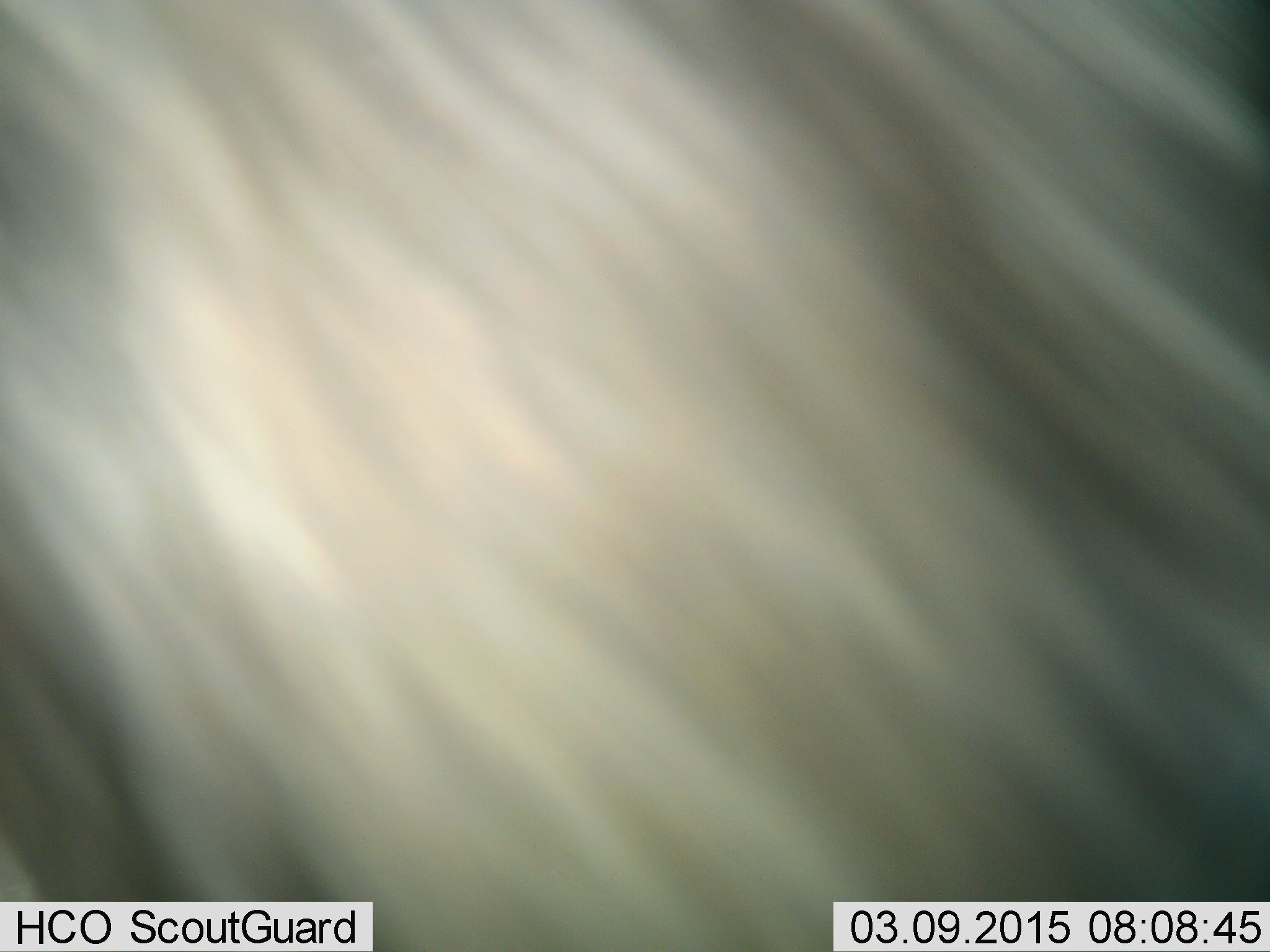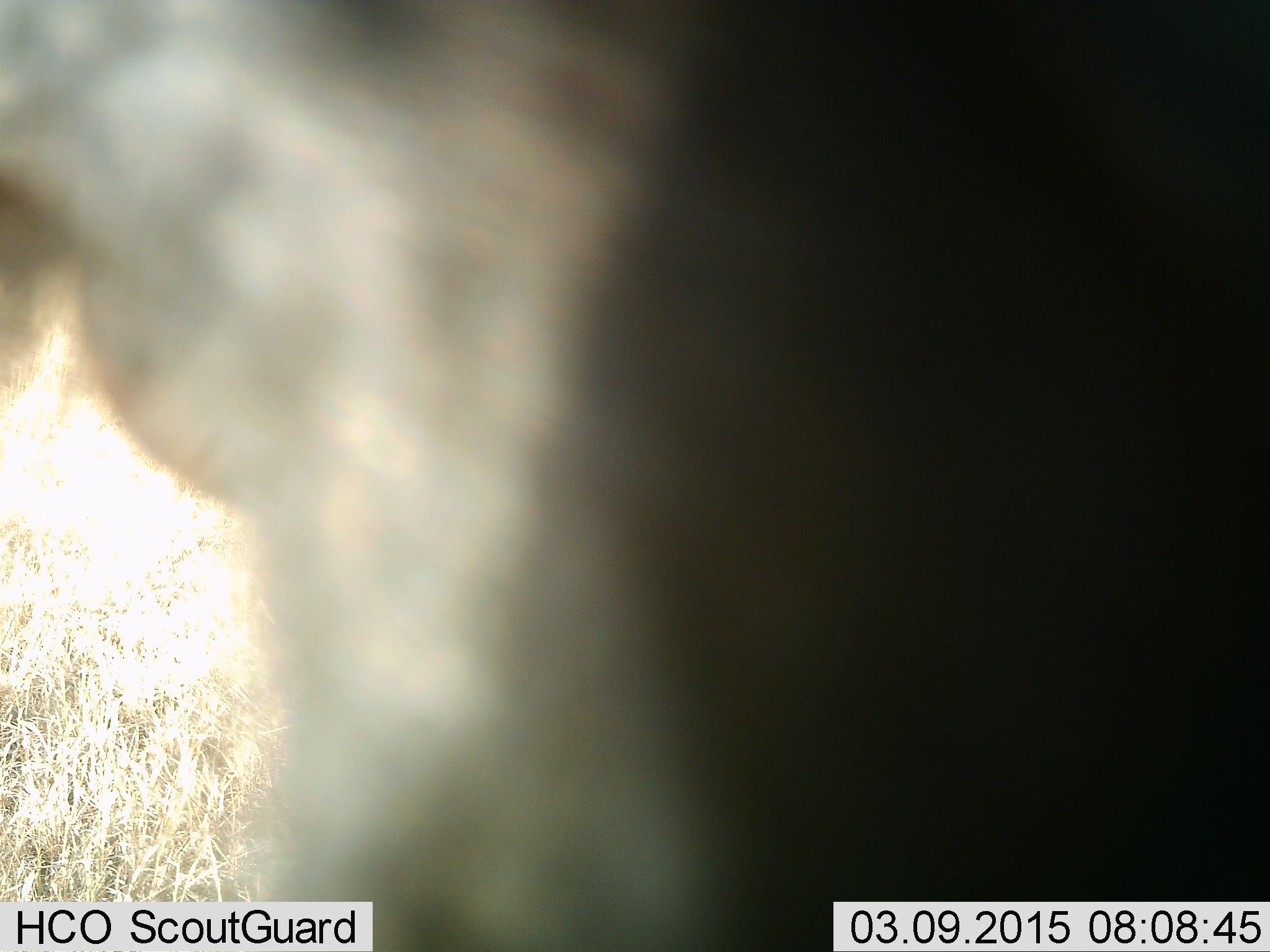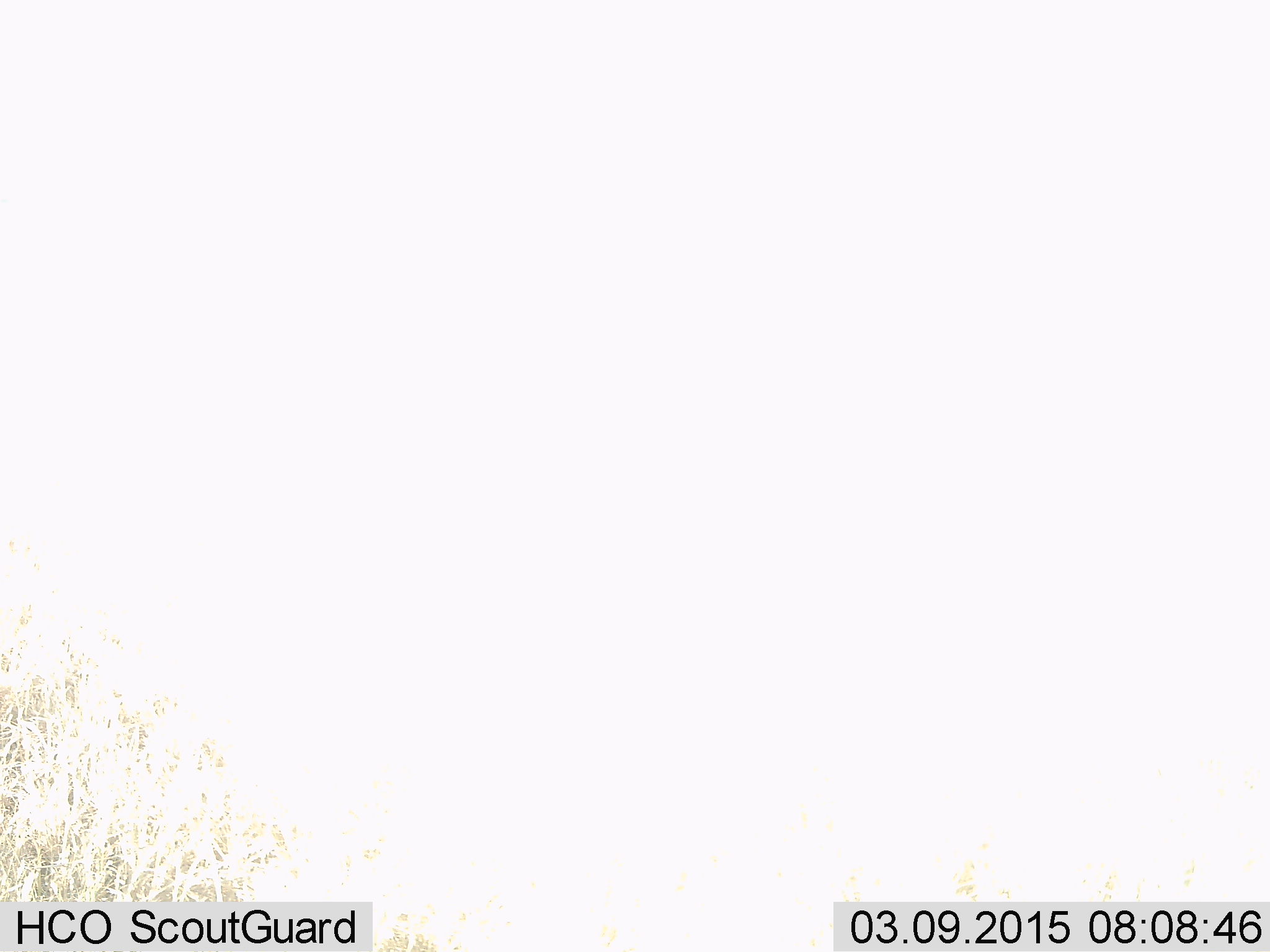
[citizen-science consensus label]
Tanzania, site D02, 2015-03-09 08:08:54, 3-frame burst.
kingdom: Animalia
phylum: Chordata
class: Mammalia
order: Artiodactyla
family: Bovidae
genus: Connochaetes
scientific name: Connochaetes taurinus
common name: blue wildebeest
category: wildebeest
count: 1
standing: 50%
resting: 0%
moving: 50%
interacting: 0%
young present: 0%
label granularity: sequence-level